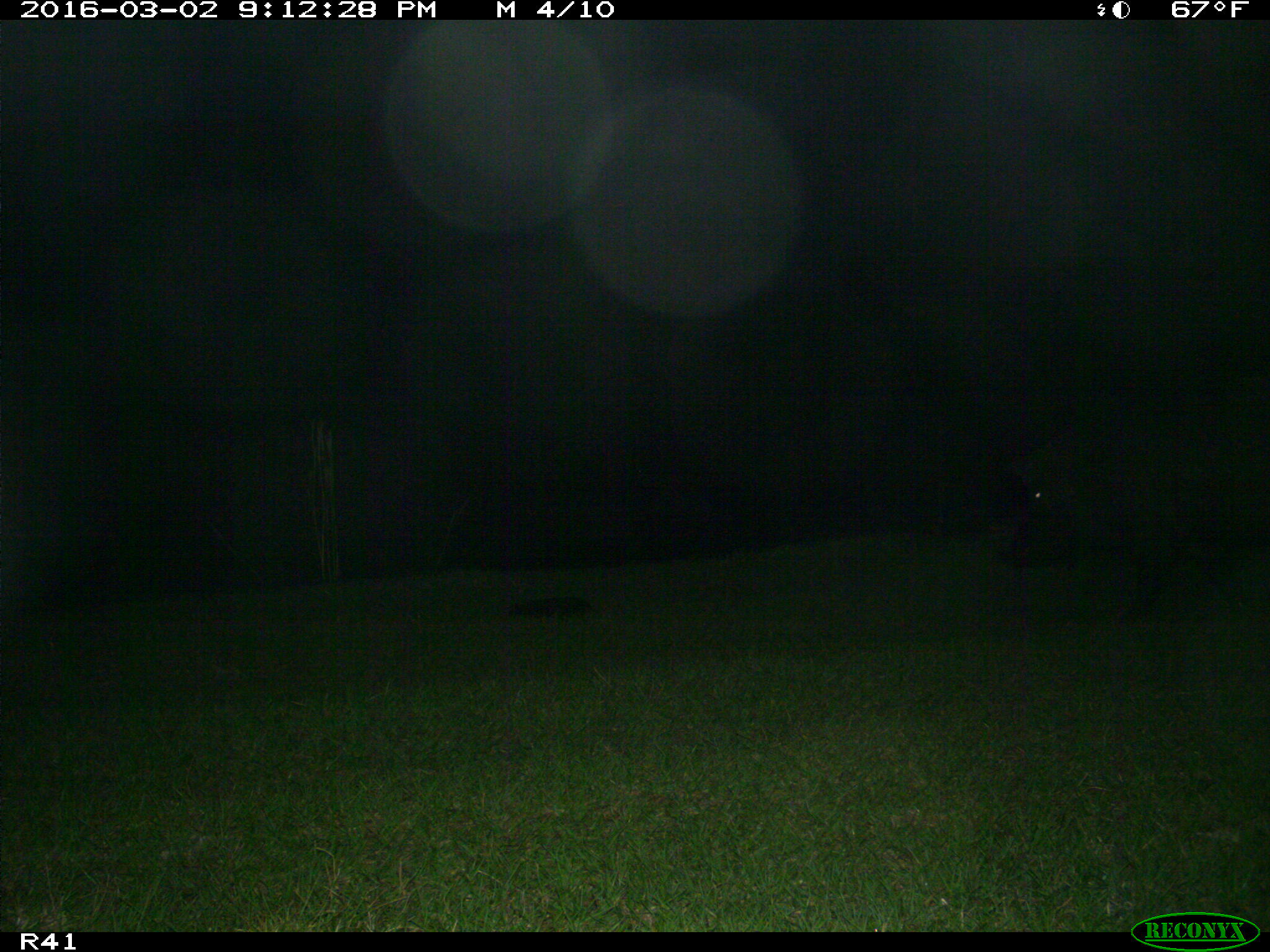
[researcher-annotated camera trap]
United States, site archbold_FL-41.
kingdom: Animalia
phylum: Chordata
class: Mammalia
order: Artiodactyla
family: Suidae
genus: Sus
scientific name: Sus scrofa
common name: wild boar